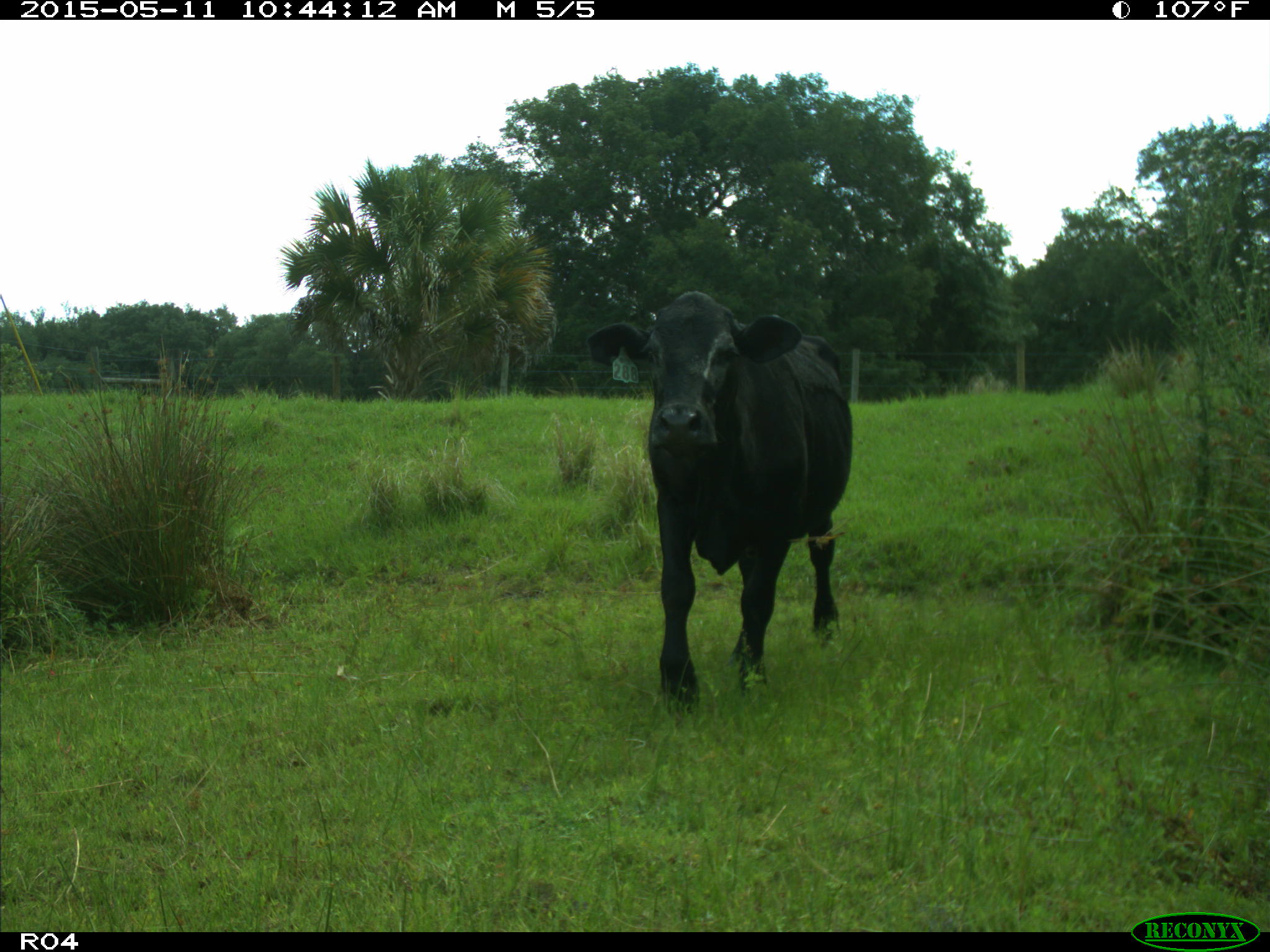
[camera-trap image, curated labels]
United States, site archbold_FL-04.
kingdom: Animalia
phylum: Chordata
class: Mammalia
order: Artiodactyla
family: Bovidae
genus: Bos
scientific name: Bos taurus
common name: domestic cow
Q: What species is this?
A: Bos taurus (domestic cow).